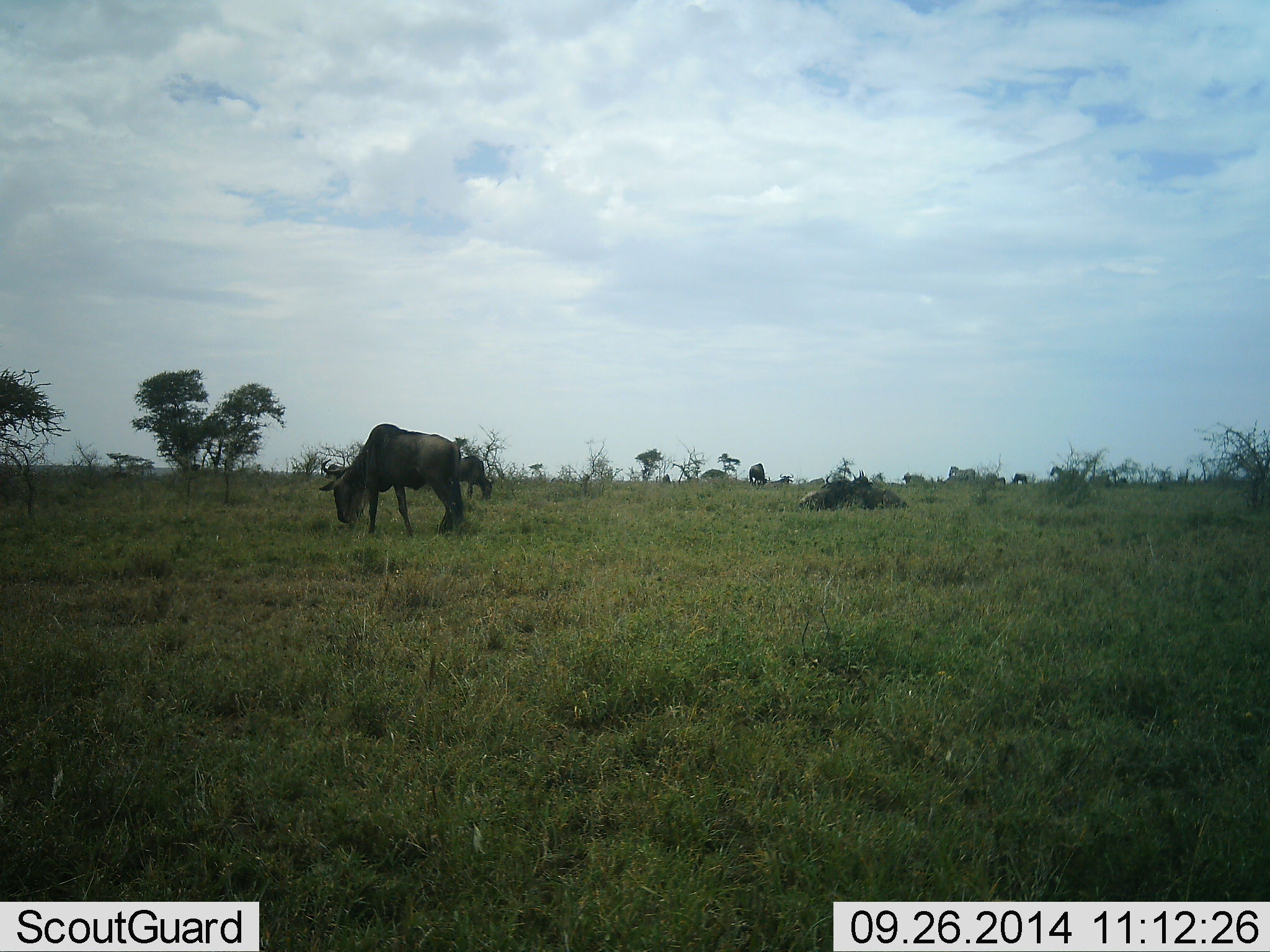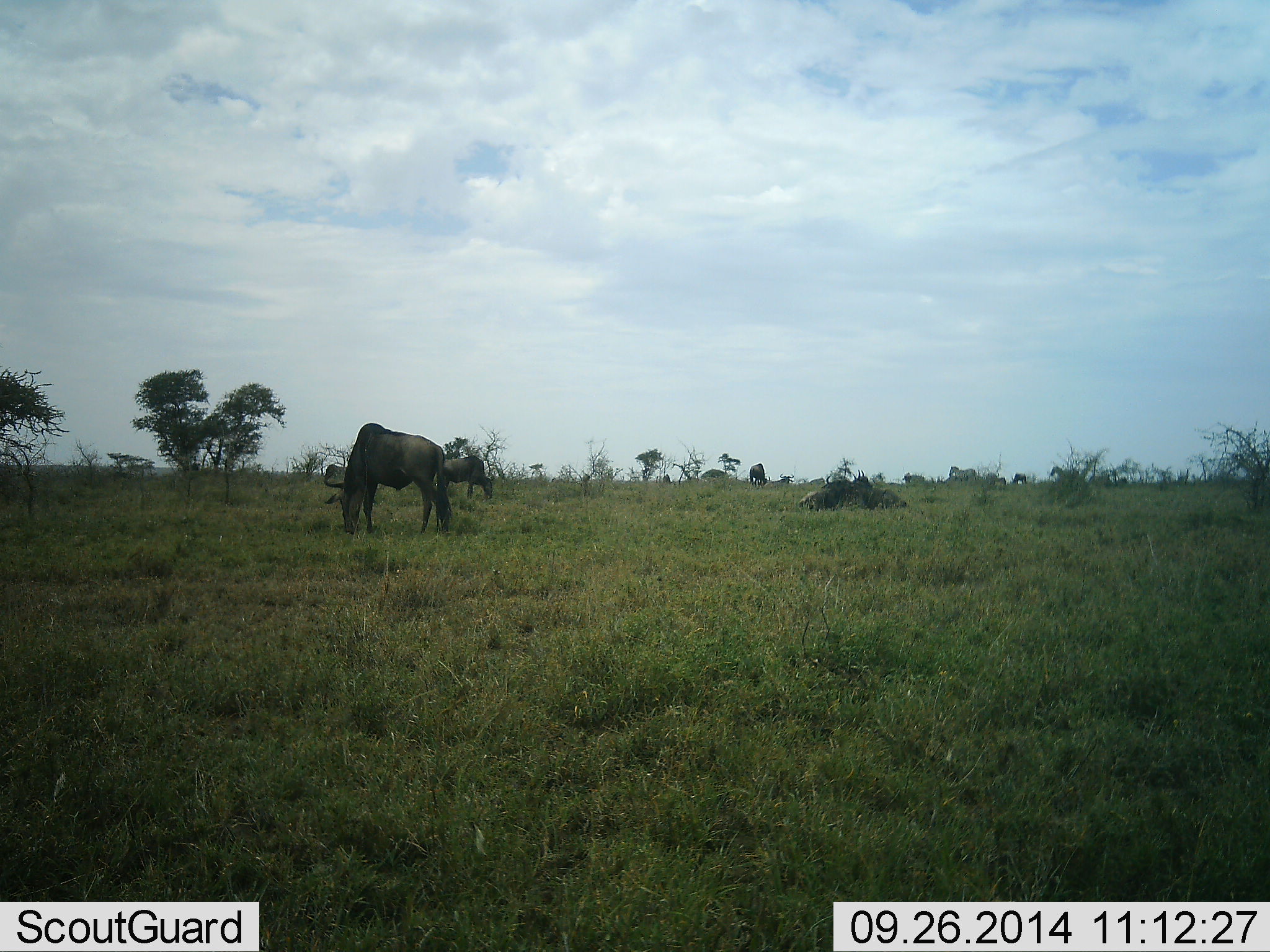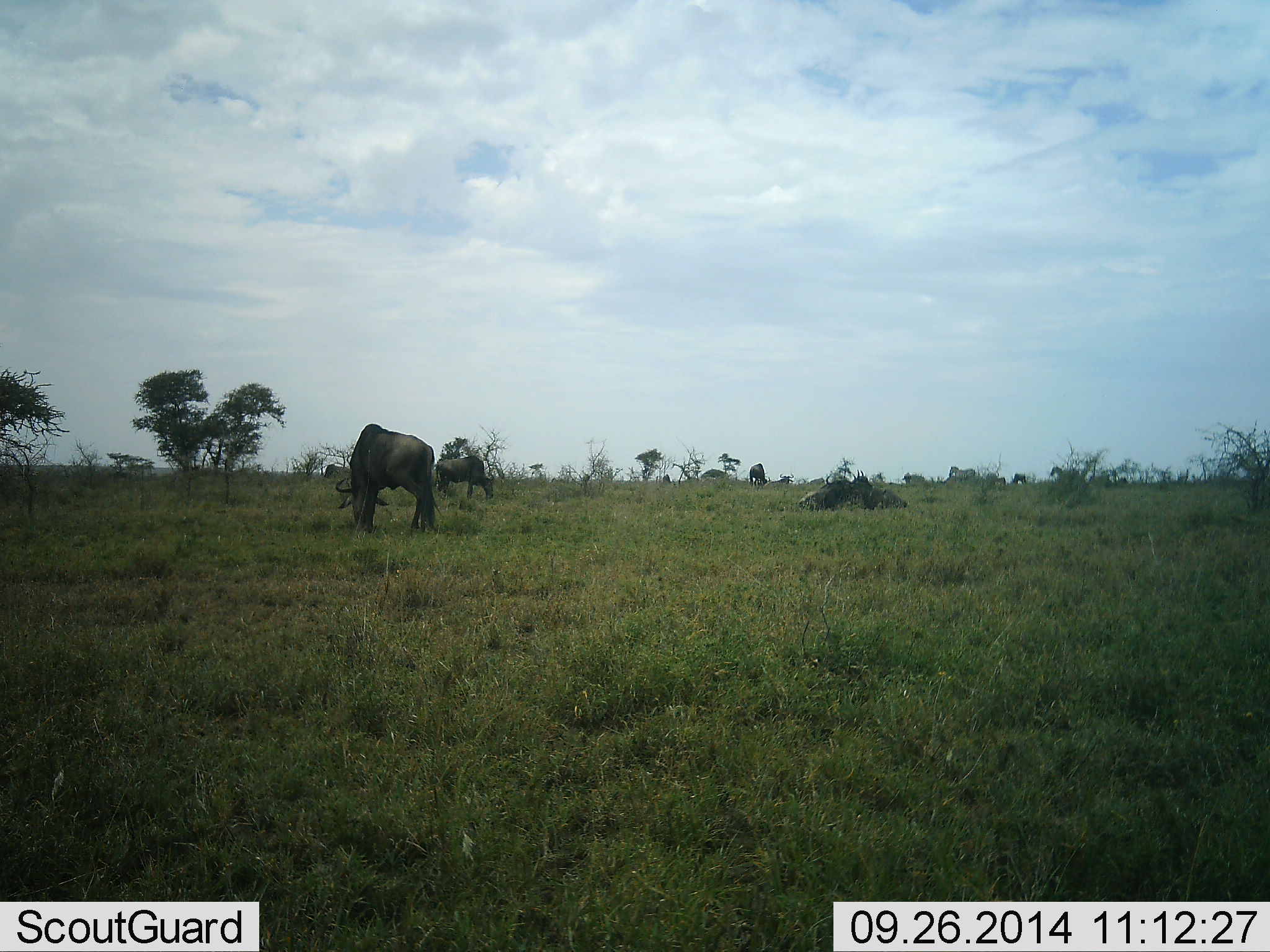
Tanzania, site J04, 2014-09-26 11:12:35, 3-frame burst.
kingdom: Animalia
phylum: Chordata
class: Mammalia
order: Artiodactyla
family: Bovidae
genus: Connochaetes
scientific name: Connochaetes taurinus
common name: blue wildebeest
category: wildebeest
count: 3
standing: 25%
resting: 8%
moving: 0%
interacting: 0%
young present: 0%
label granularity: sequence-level